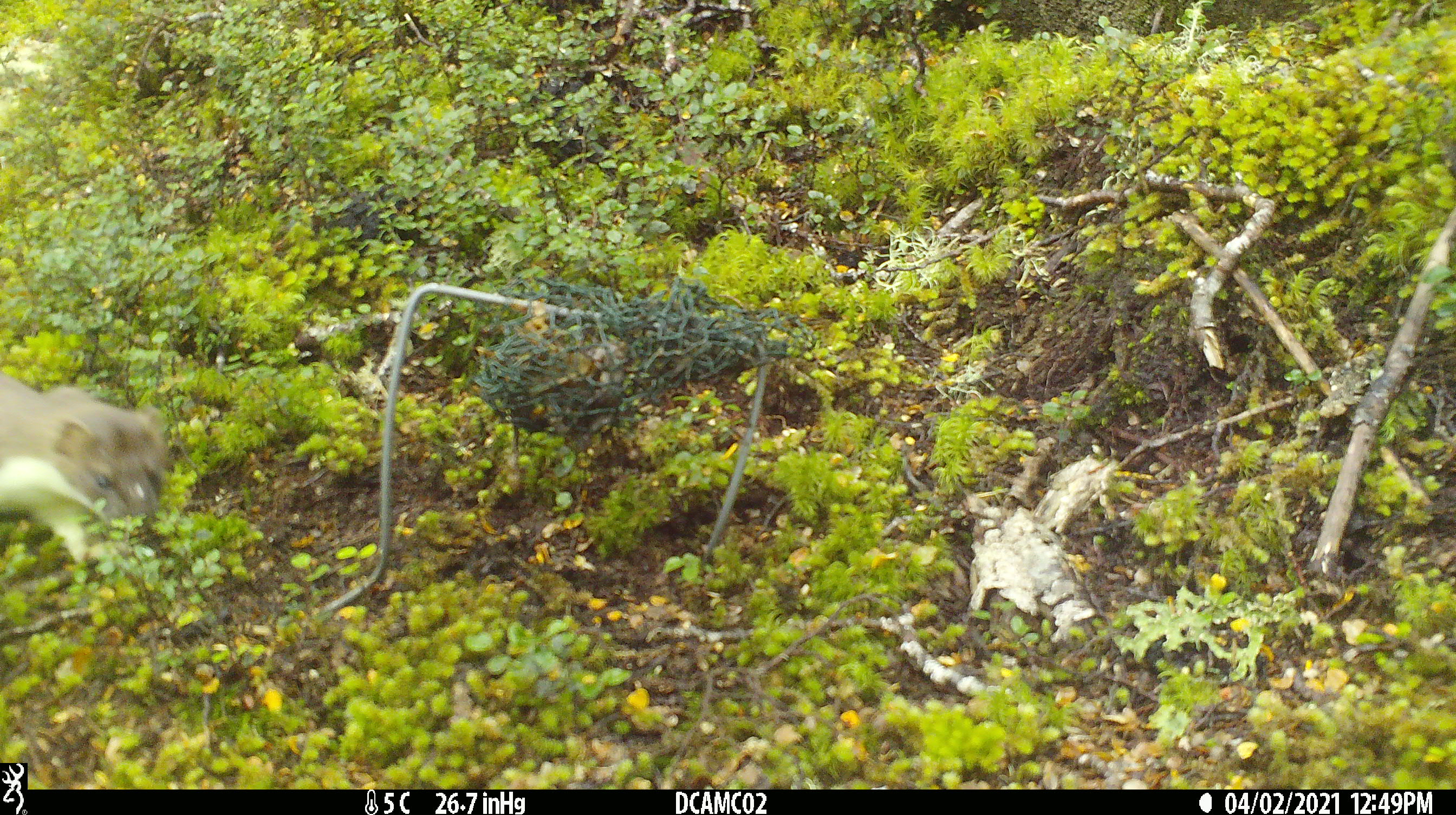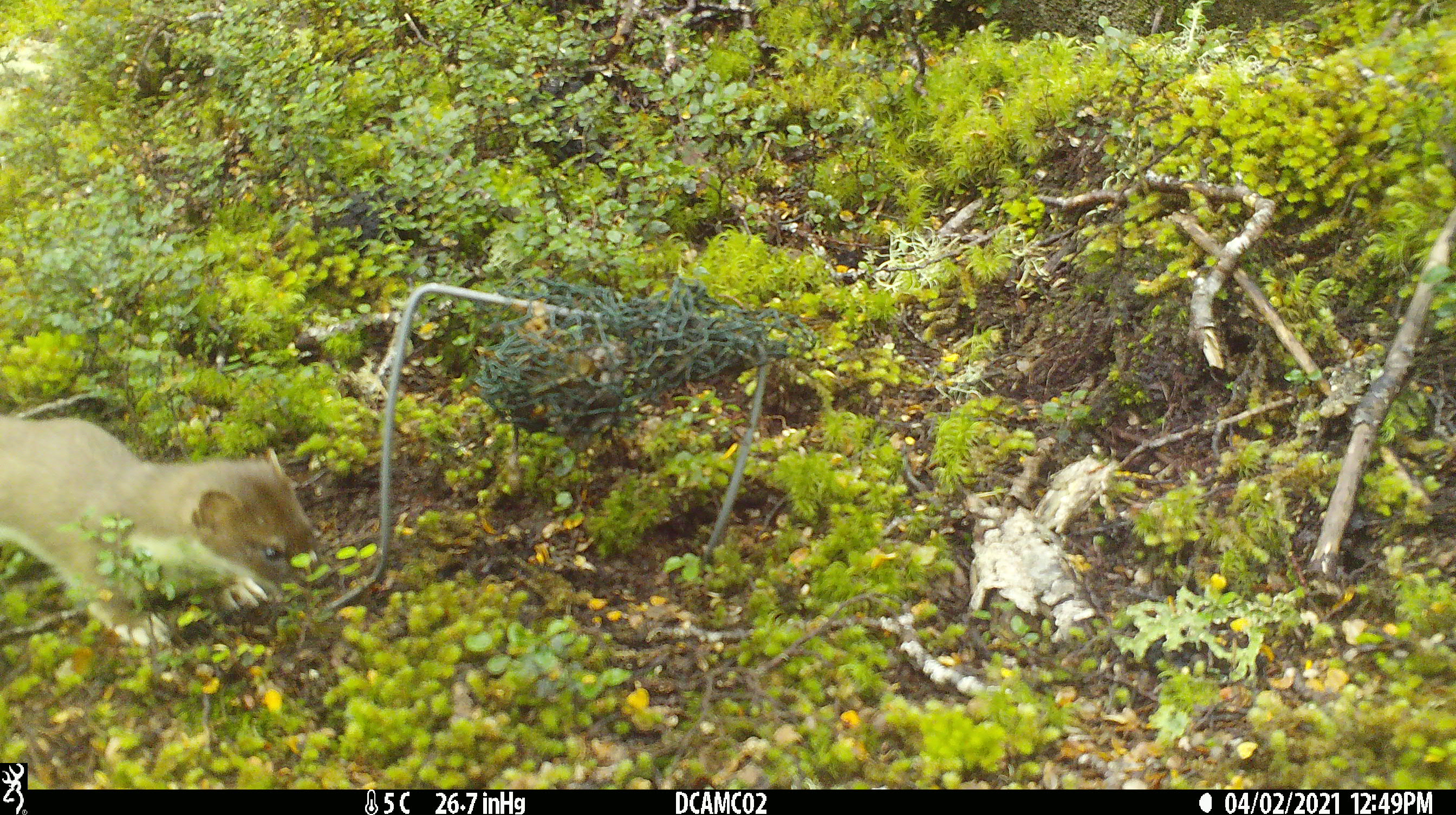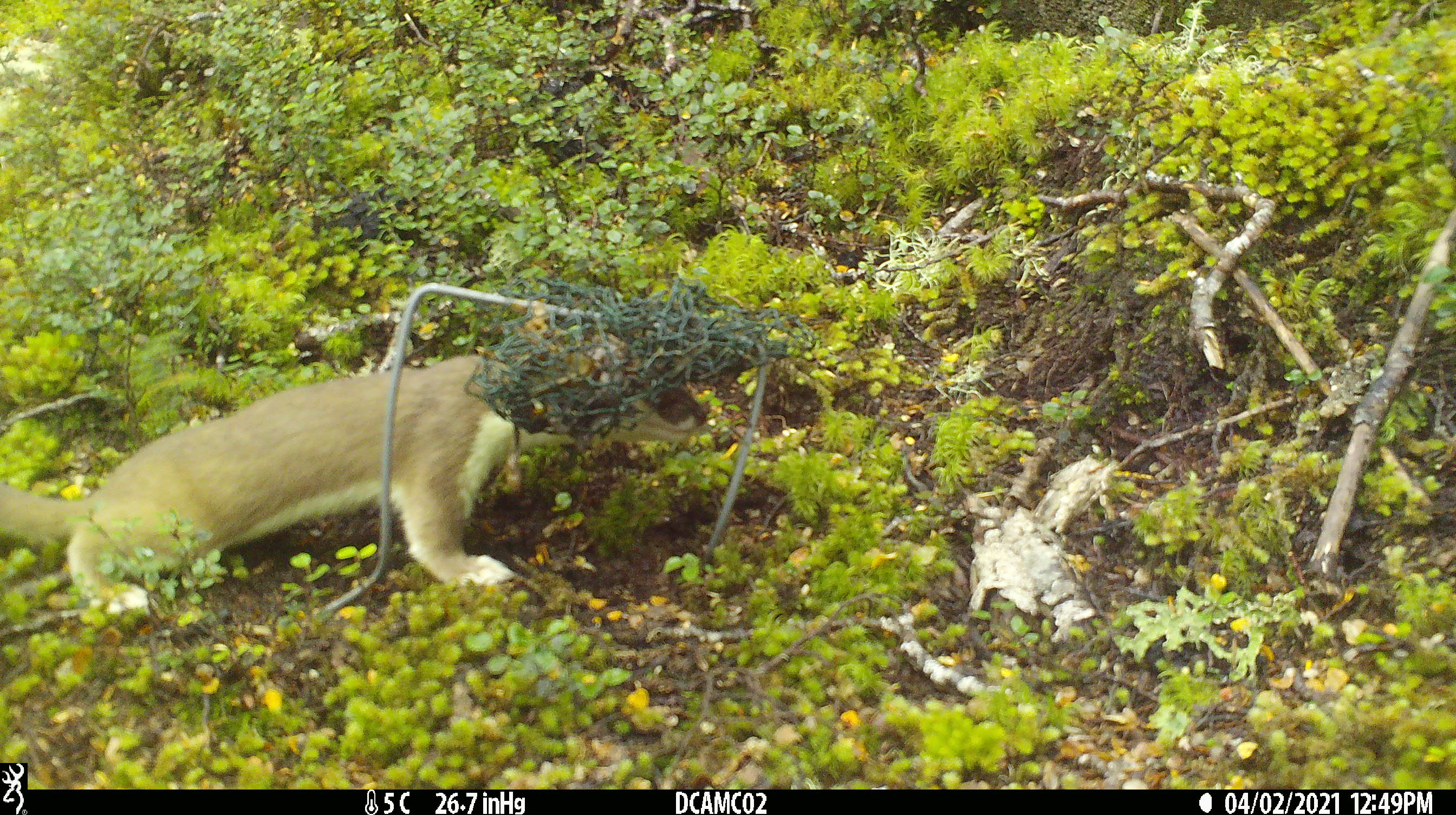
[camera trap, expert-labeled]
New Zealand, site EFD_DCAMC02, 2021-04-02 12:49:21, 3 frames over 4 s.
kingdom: Animalia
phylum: Chordata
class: Mammalia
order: Carnivora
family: Mustelidae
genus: Mustela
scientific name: Mustela erminea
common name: stoat